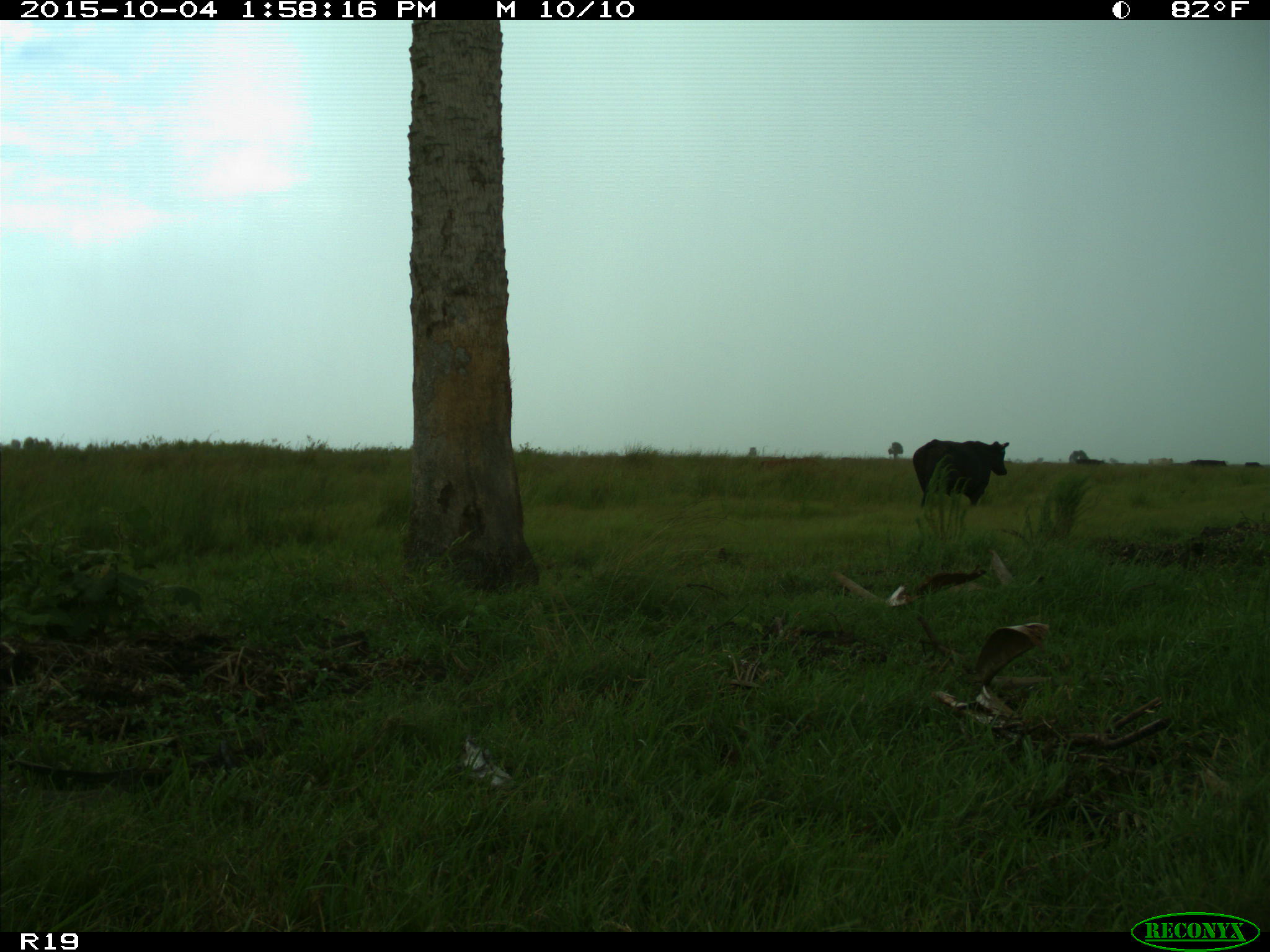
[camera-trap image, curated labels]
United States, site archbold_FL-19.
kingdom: Animalia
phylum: Chordata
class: Mammalia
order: Artiodactyla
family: Bovidae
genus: Bos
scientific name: Bos taurus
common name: domestic cow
Bos taurus (domestic cow).